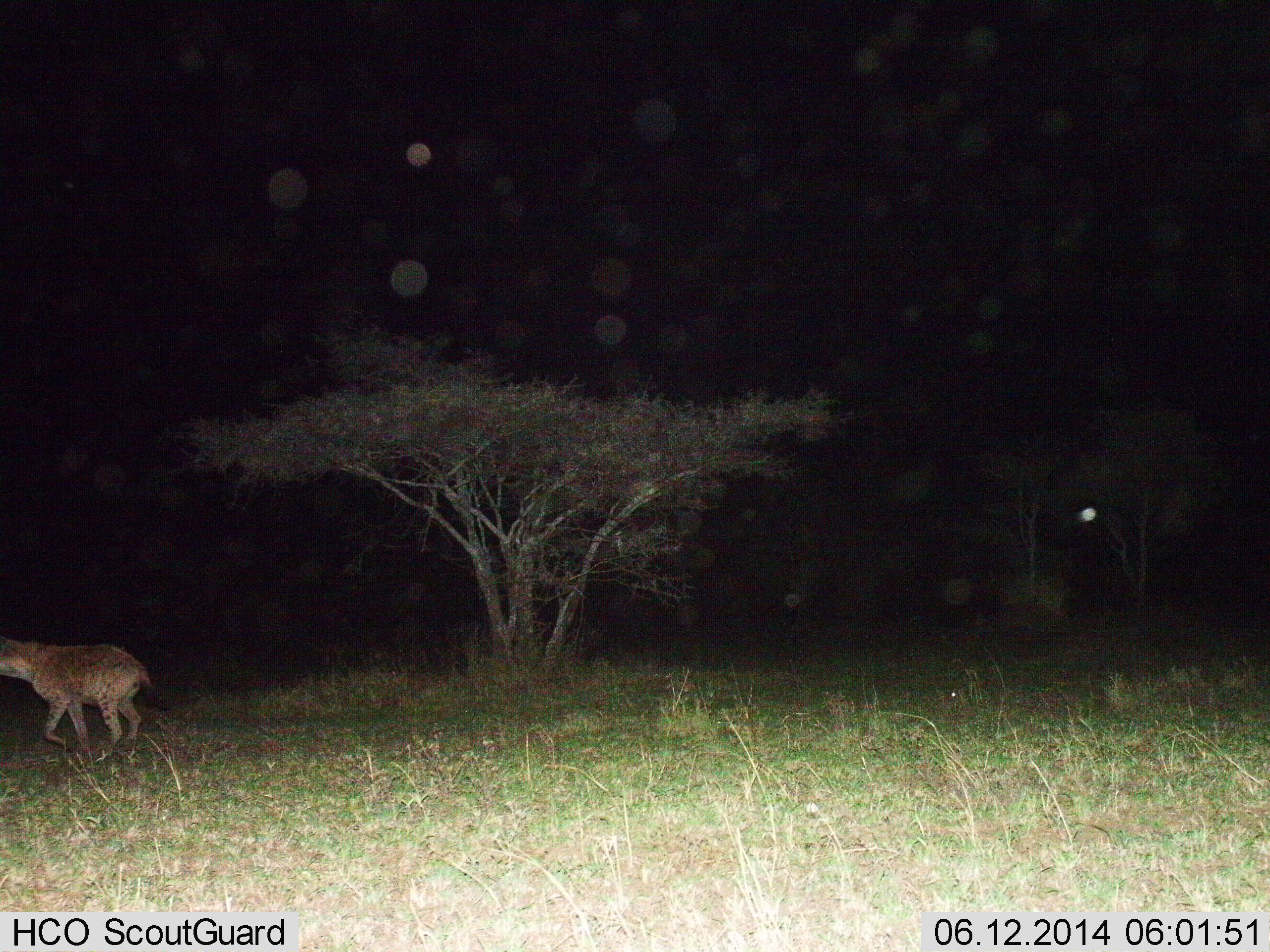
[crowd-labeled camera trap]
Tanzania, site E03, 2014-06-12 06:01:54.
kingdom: Animalia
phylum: Chordata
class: Mammalia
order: Carnivora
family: Hyaenidae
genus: Crocuta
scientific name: Crocuta crocuta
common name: spotted hyena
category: hyenaspotted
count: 1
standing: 10%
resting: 0%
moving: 100%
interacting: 0%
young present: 0%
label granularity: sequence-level